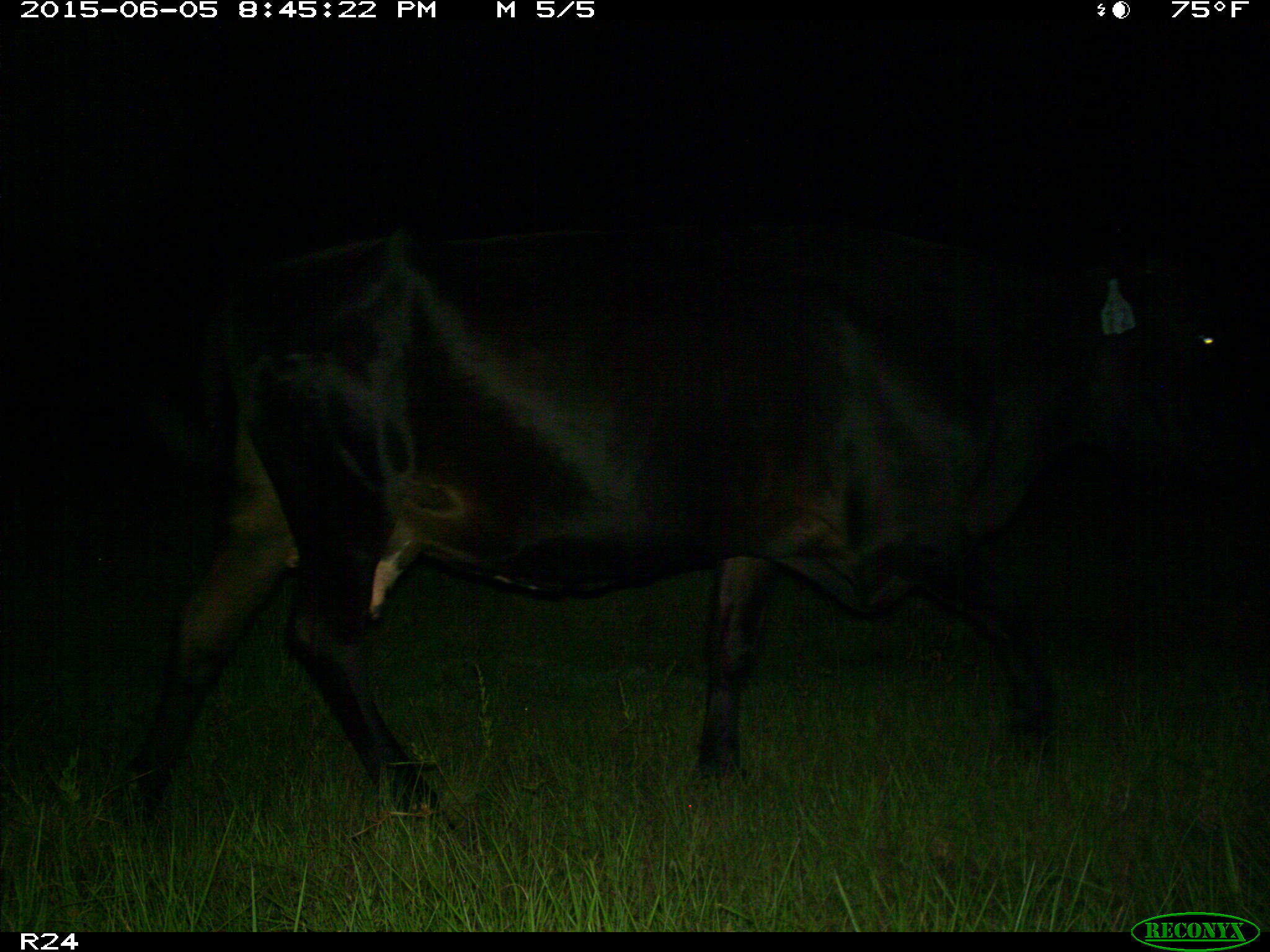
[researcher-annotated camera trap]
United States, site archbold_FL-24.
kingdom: Animalia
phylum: Chordata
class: Mammalia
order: Artiodactyla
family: Bovidae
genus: Bos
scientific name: Bos taurus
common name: domestic cow